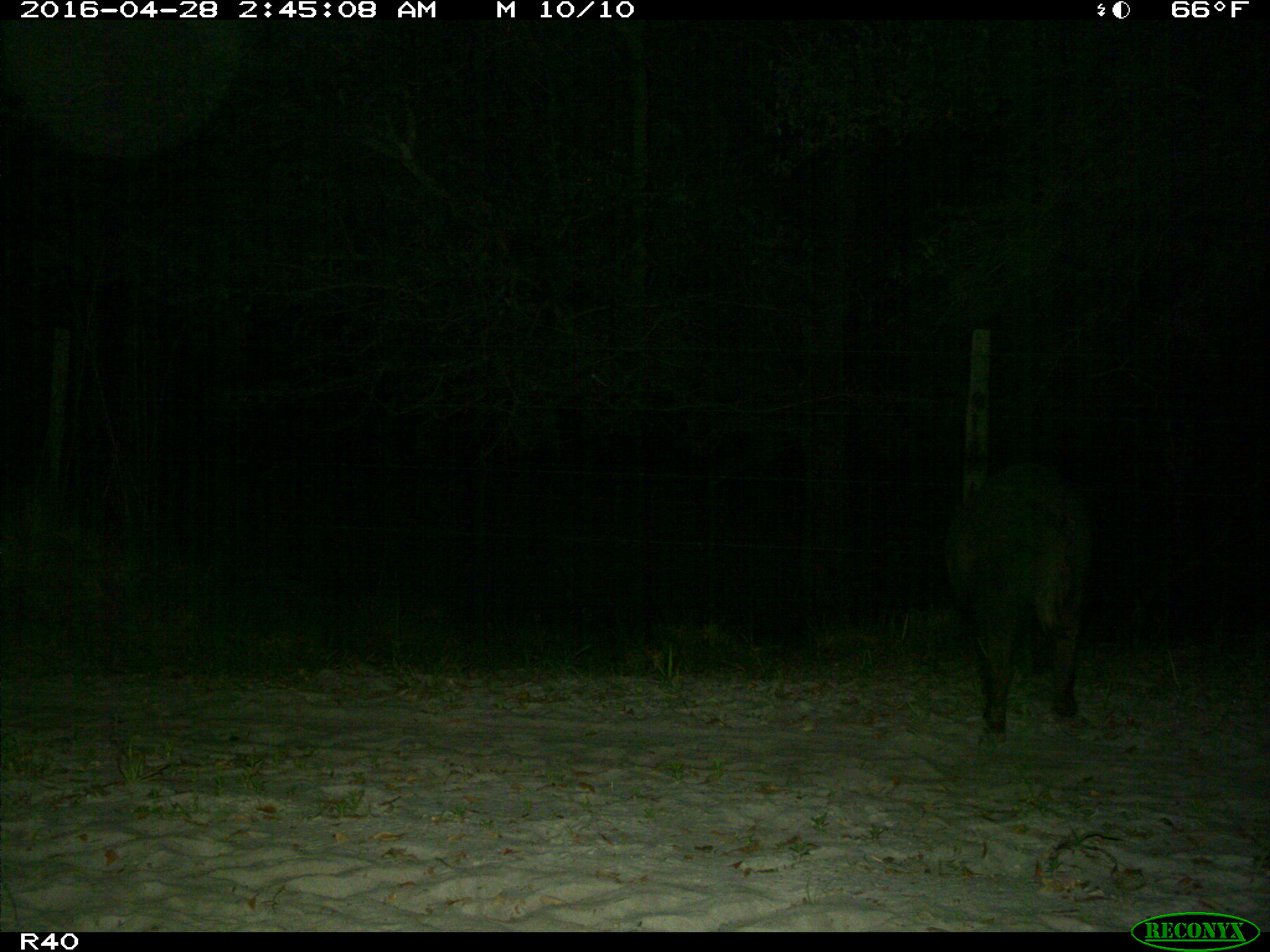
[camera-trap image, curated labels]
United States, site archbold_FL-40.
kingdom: Animalia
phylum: Chordata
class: Mammalia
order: Artiodactyla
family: Suidae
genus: Sus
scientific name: Sus scrofa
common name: wild boar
Sus scrofa (wild boar).